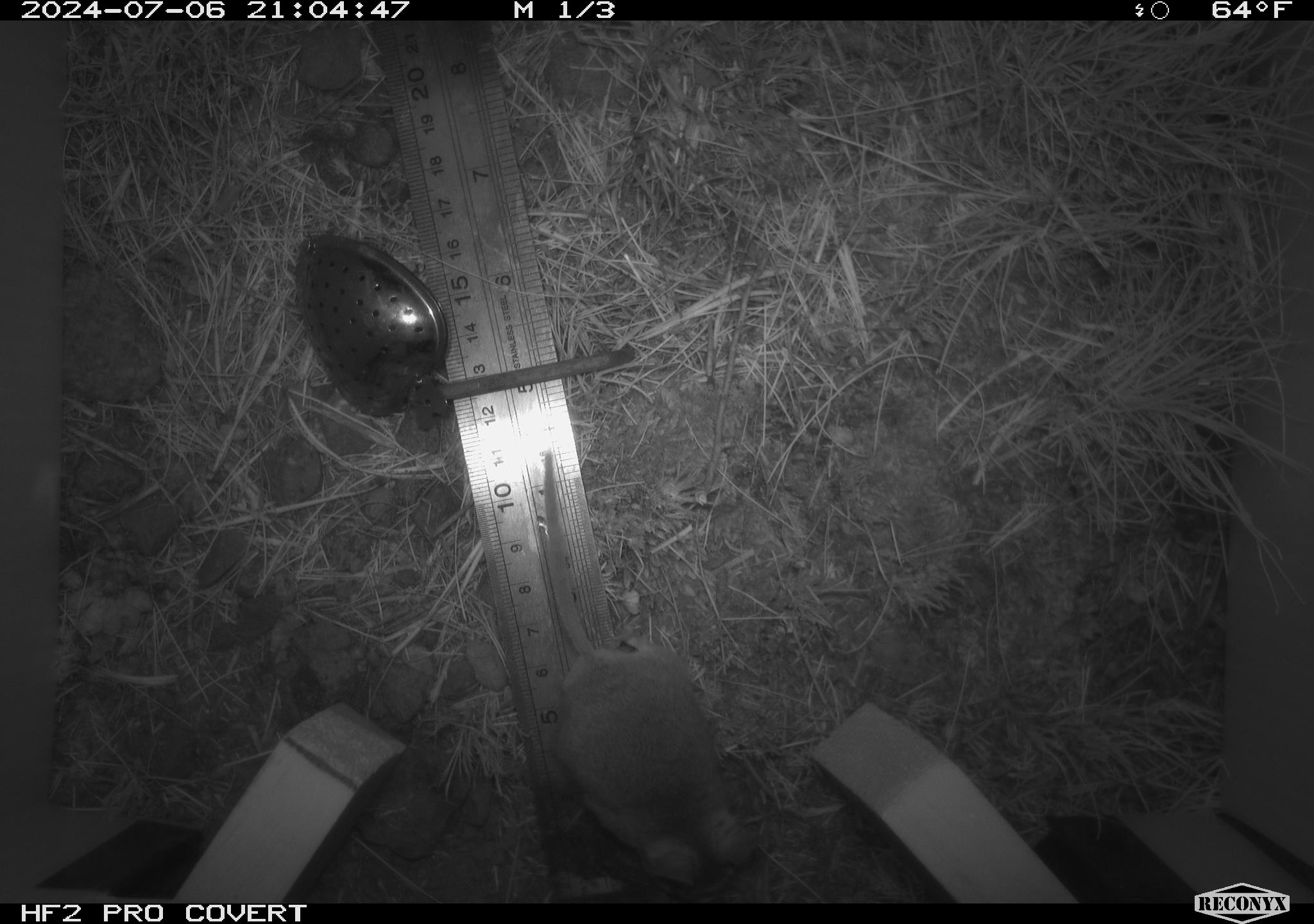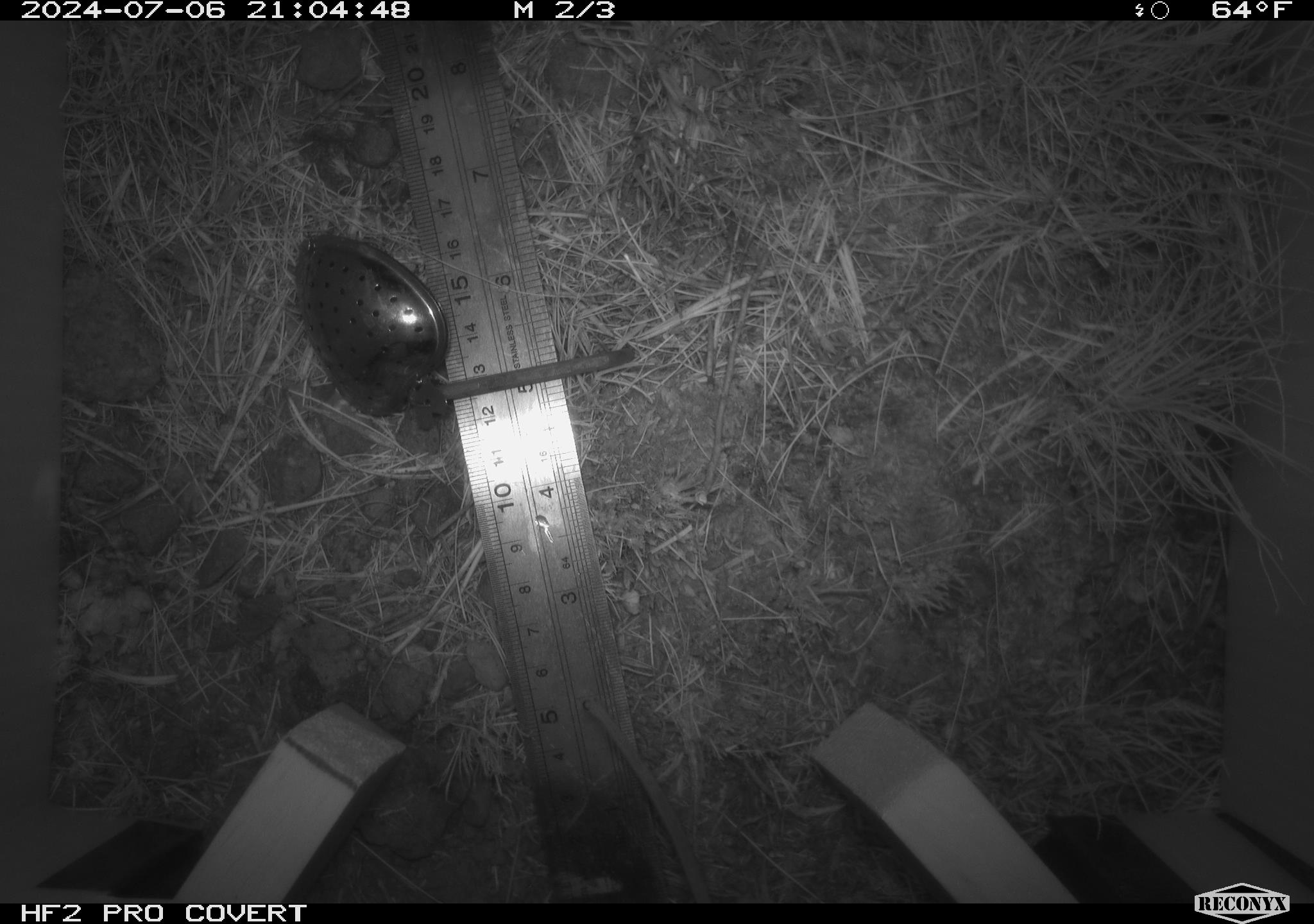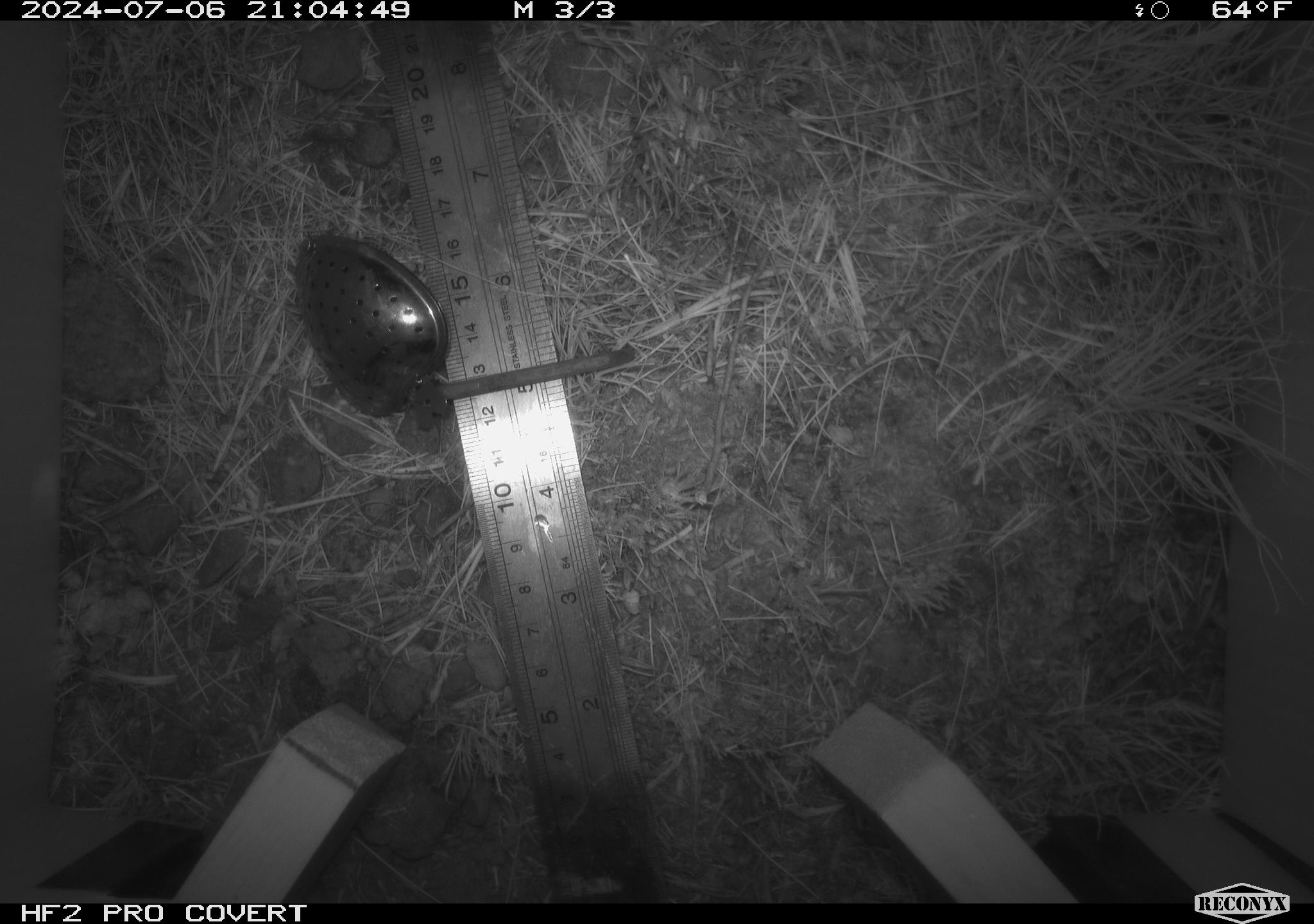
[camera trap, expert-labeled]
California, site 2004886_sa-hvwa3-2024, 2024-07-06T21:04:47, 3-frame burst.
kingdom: Animalia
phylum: Chordata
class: Mammalia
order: Rodentia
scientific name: Rodentia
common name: mouse species